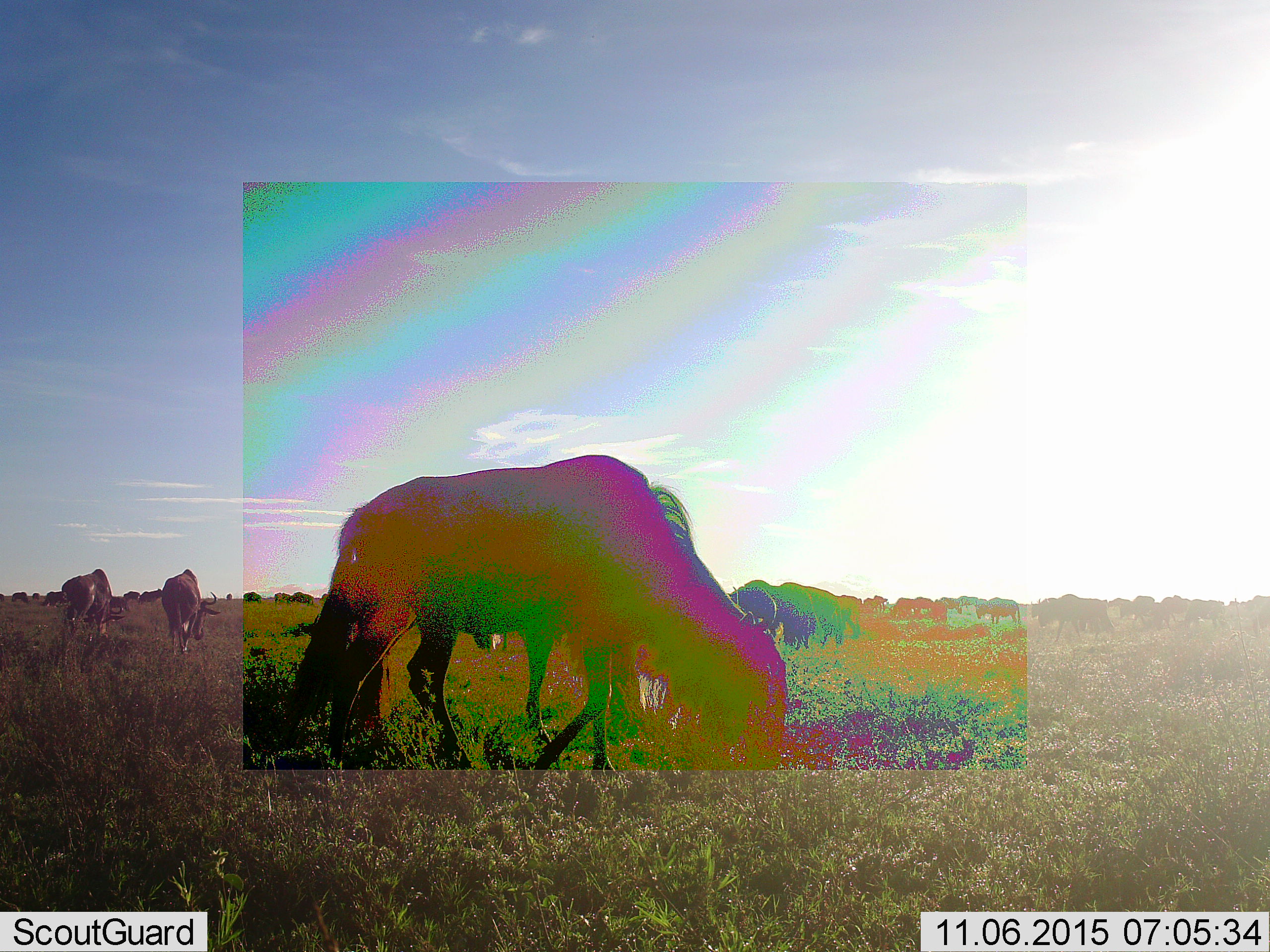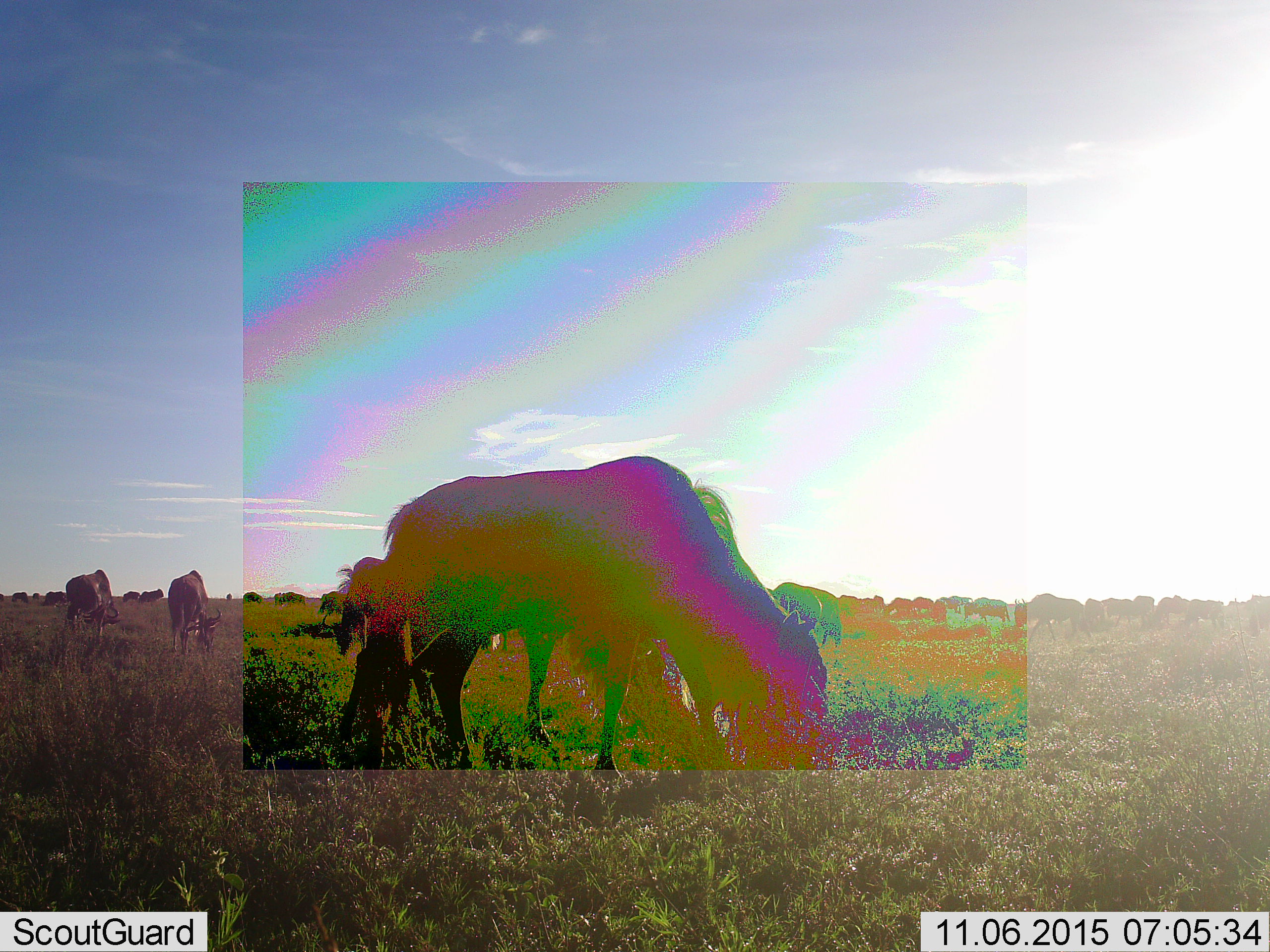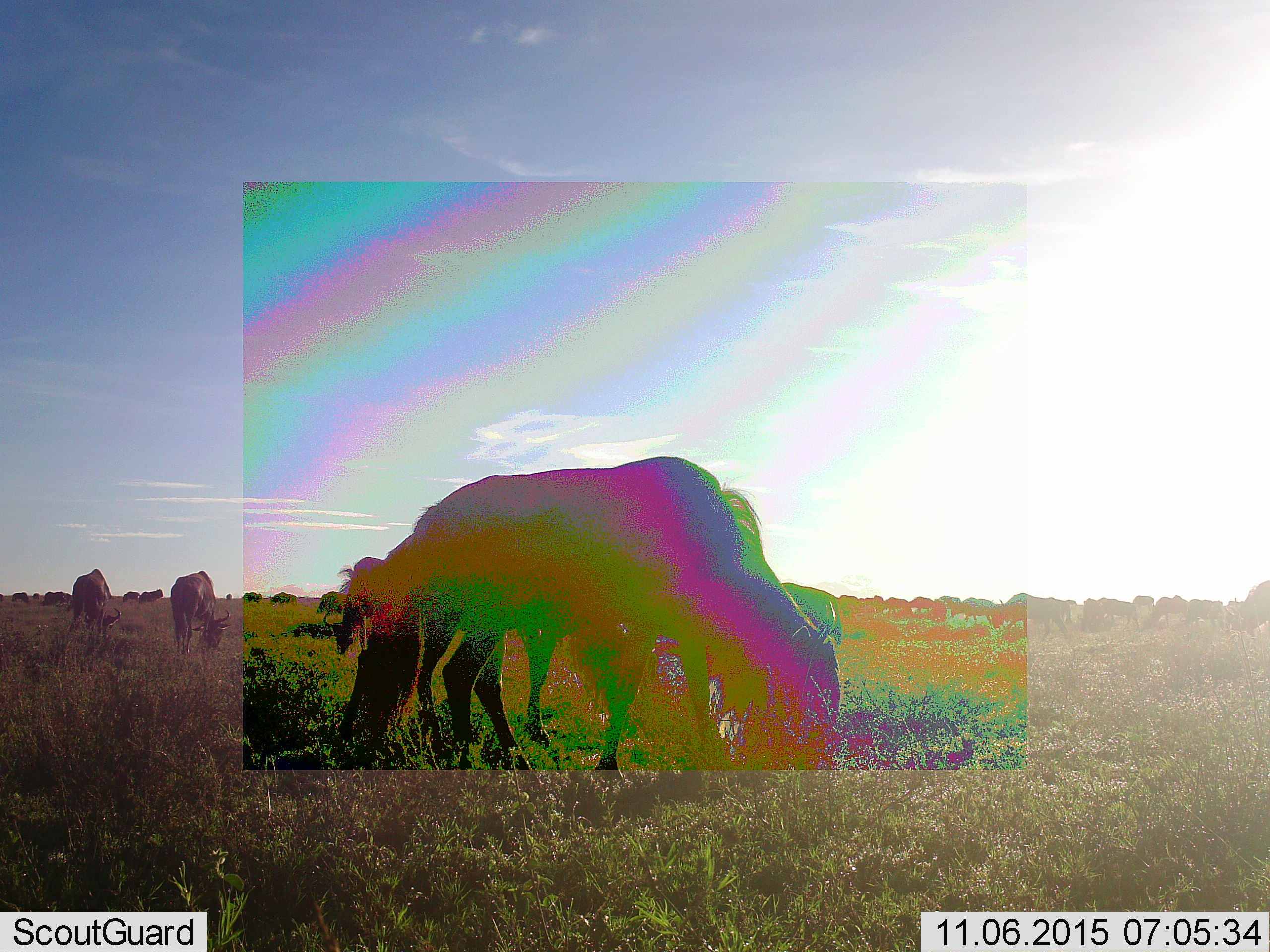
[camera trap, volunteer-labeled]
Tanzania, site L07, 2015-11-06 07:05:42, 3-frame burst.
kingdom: Animalia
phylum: Chordata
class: Mammalia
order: Artiodactyla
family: Bovidae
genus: Connochaetes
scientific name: Connochaetes taurinus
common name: blue wildebeest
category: wildebeest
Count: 11-50.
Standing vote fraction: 43%.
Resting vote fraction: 0%.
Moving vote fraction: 71%.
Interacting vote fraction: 0%.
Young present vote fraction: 0%.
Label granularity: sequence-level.